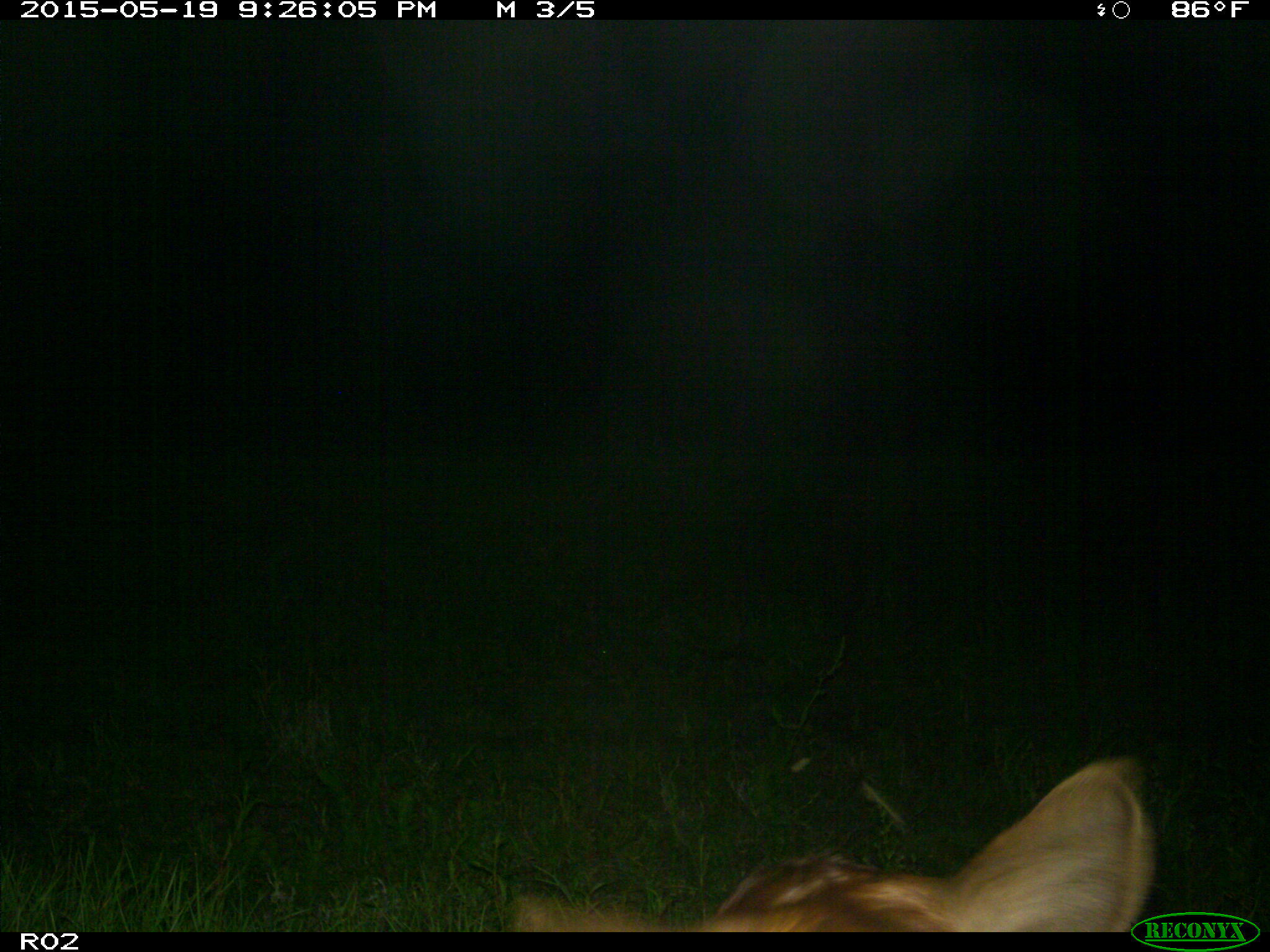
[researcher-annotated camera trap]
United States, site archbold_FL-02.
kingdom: Animalia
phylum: Chordata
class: Mammalia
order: Artiodactyla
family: Bovidae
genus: Bos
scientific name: Bos taurus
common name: domestic cow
Bos taurus (domestic cow).